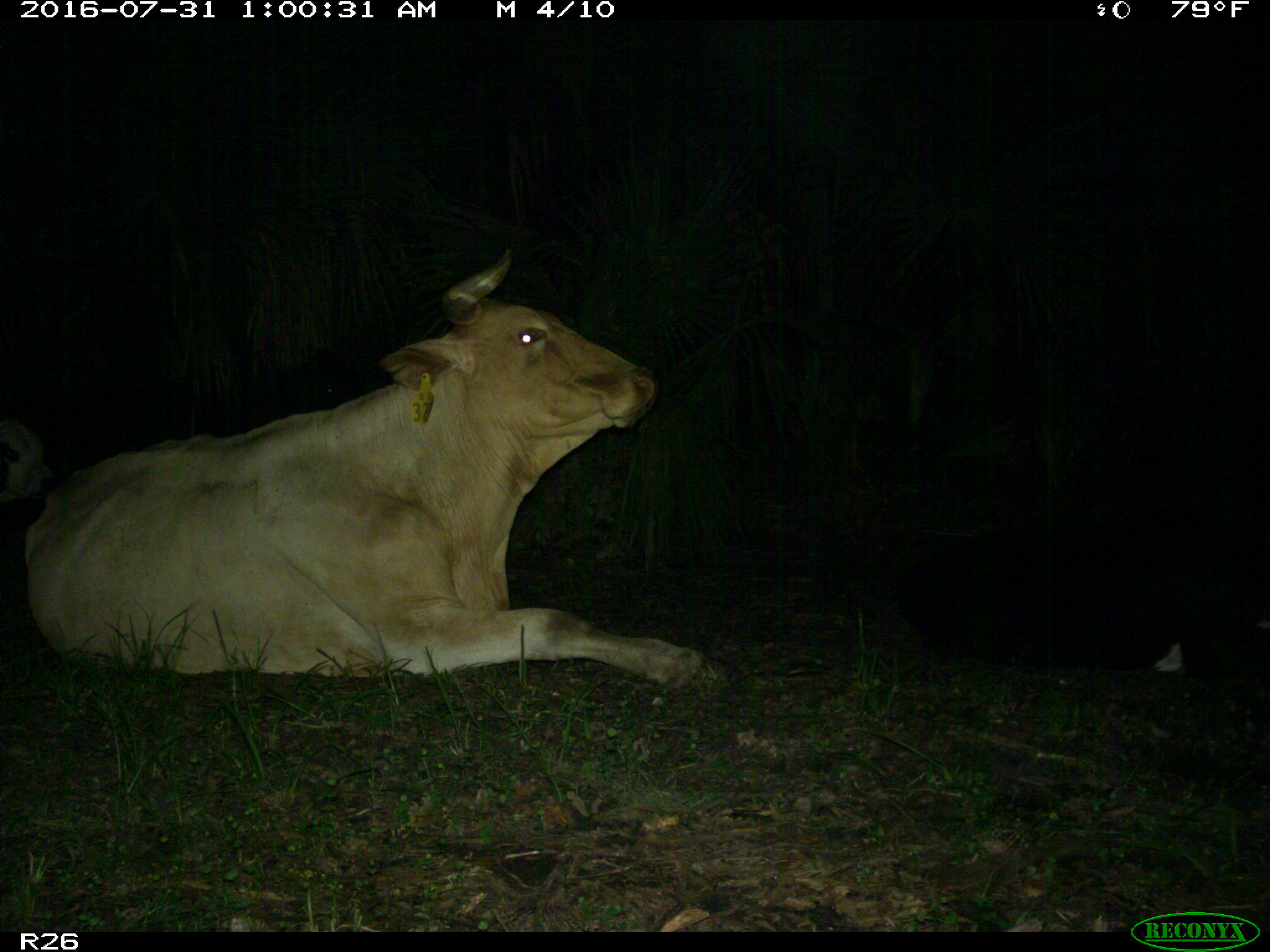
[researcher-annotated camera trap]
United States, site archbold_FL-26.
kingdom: Animalia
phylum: Chordata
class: Mammalia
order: Artiodactyla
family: Bovidae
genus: Bos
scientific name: Bos taurus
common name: domestic cow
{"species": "Bos taurus (domestic cow)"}